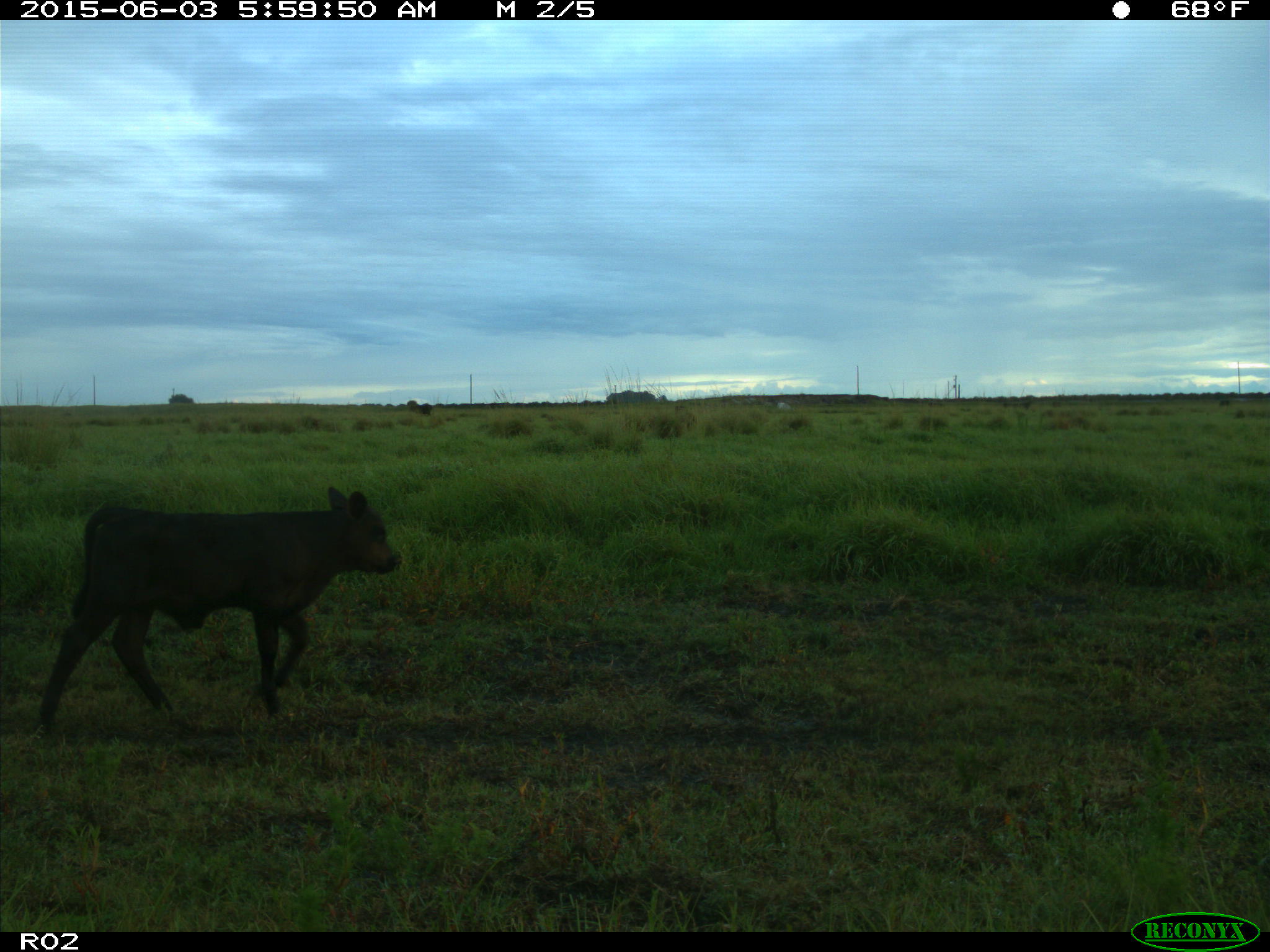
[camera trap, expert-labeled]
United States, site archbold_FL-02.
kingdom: Animalia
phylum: Chordata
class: Mammalia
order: Artiodactyla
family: Bovidae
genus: Bos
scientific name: Bos taurus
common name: domestic cow